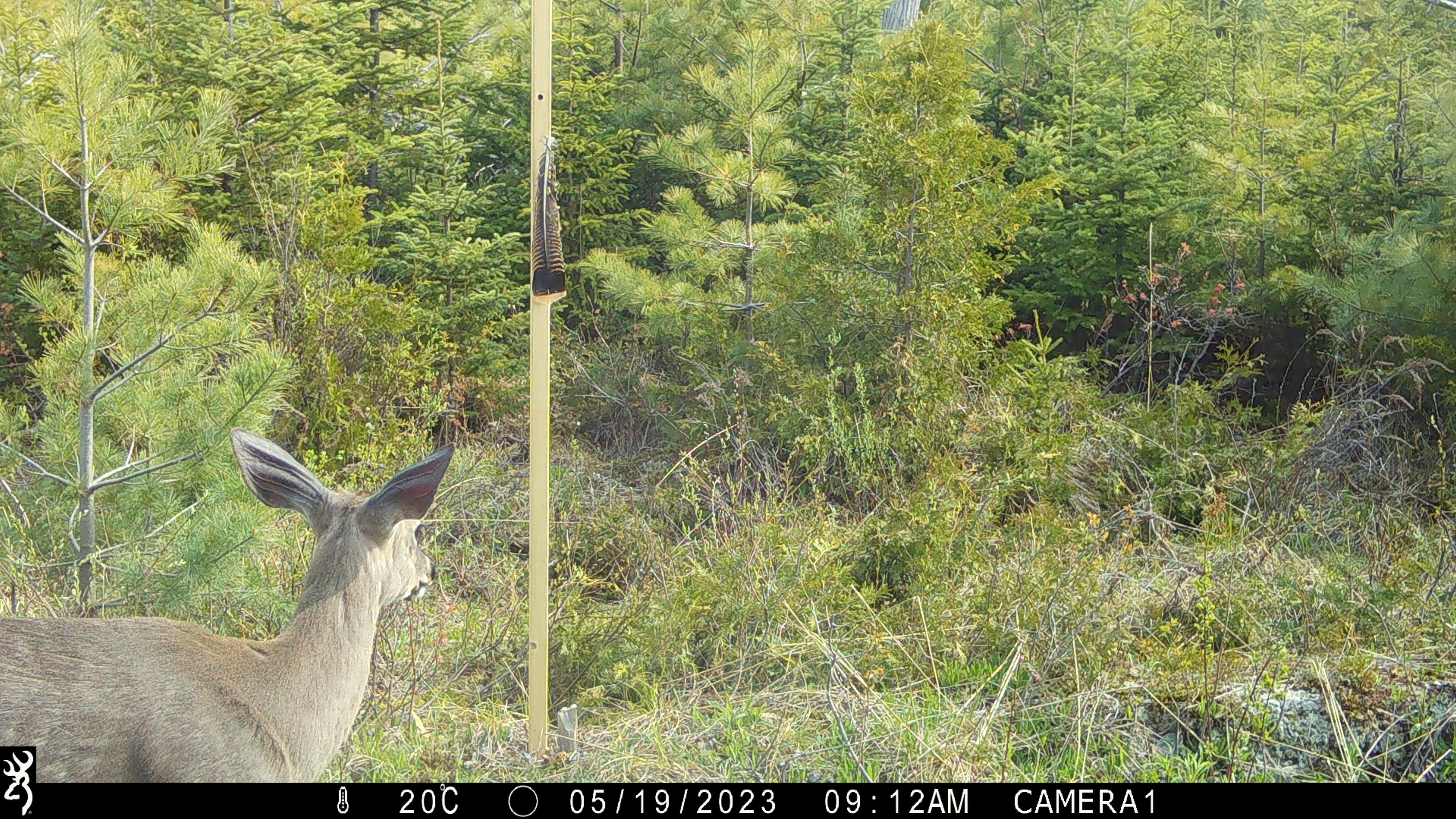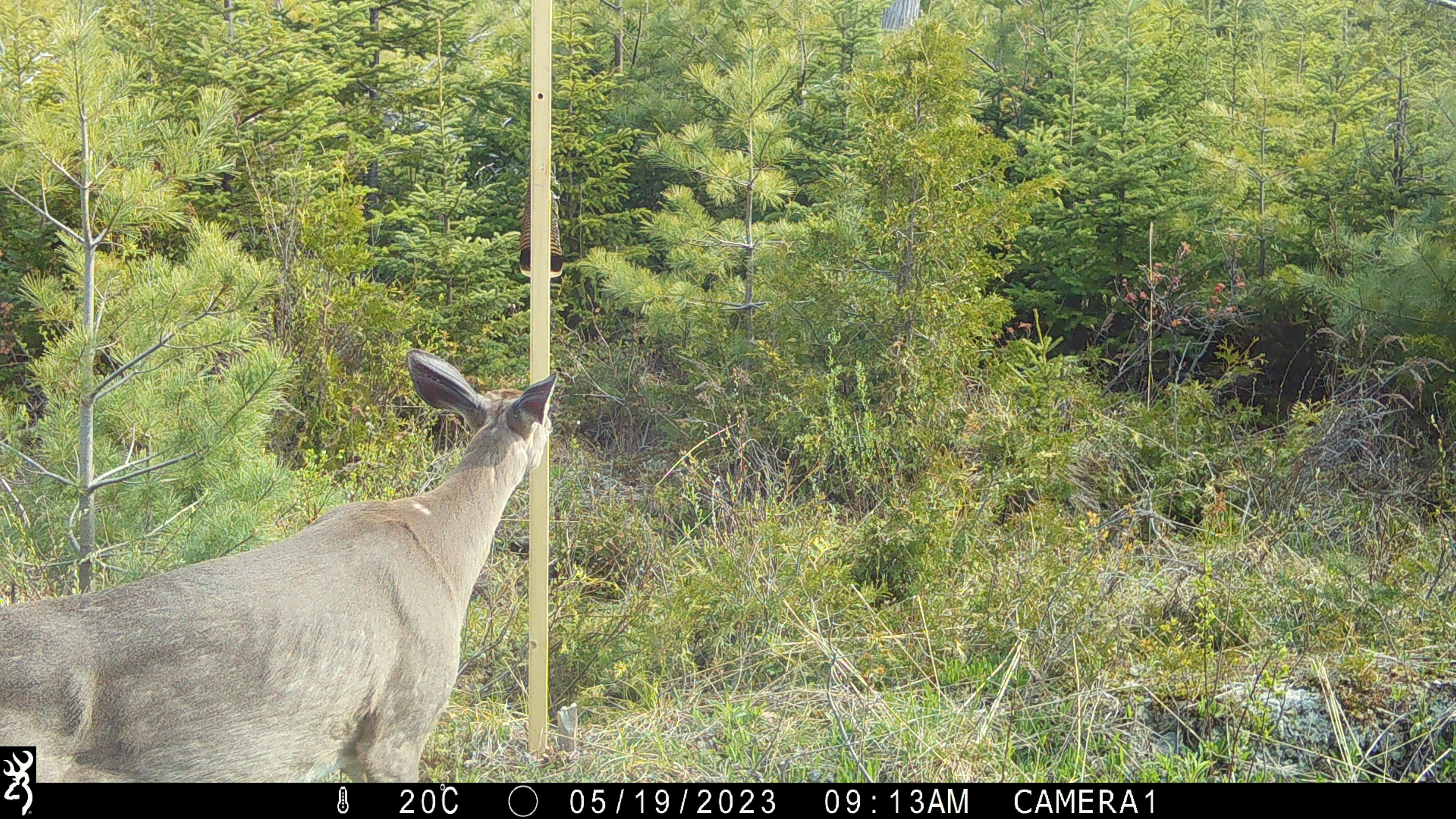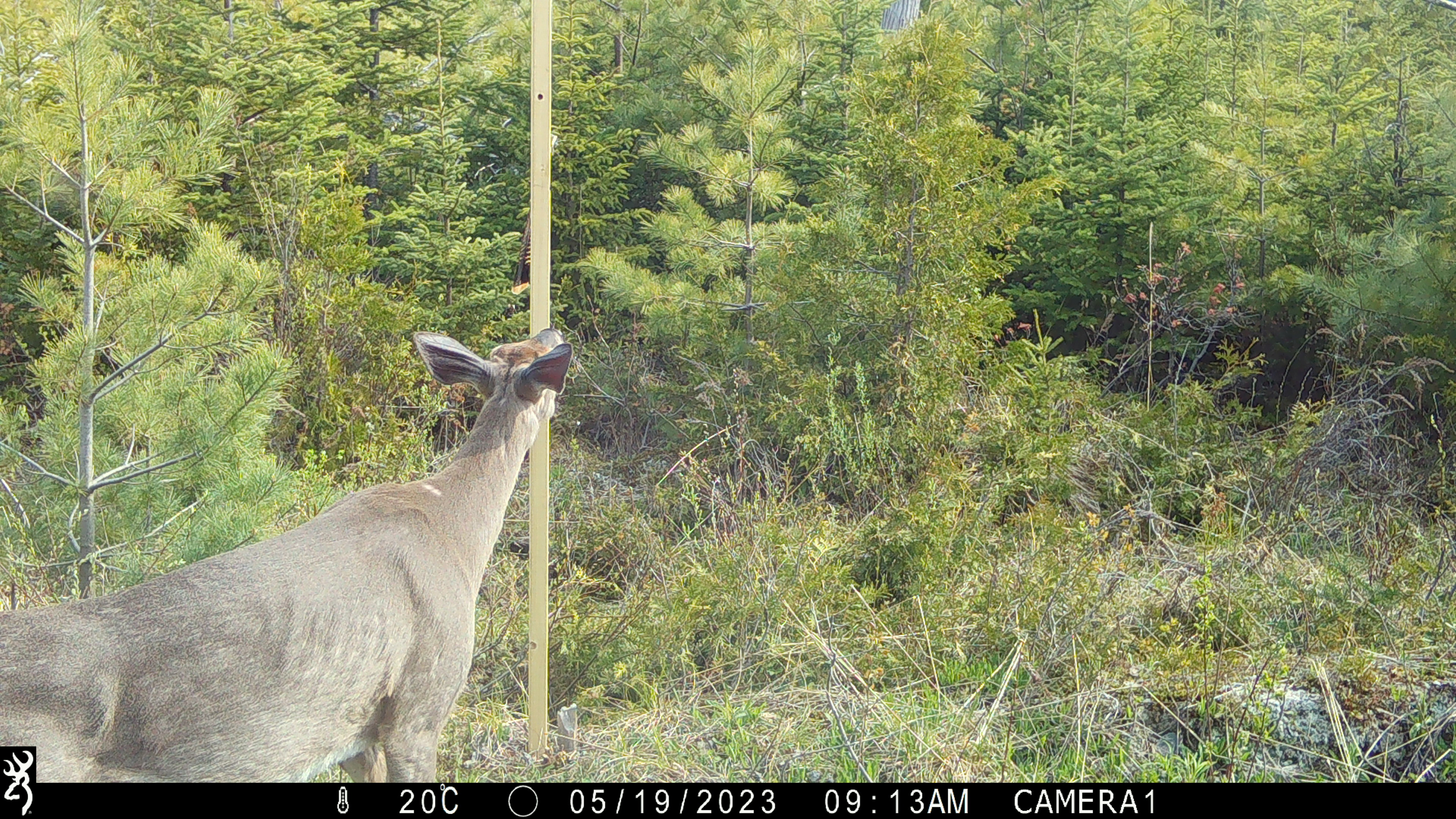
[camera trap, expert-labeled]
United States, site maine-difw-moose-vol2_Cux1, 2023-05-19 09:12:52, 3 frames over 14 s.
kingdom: Animalia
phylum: Chordata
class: Mammalia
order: Artiodactyla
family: Cervidae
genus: Odocoileus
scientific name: Odocoileus virginianus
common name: white-tailed deer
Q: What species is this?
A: White-tailed deer (Odocoileus virginianus).